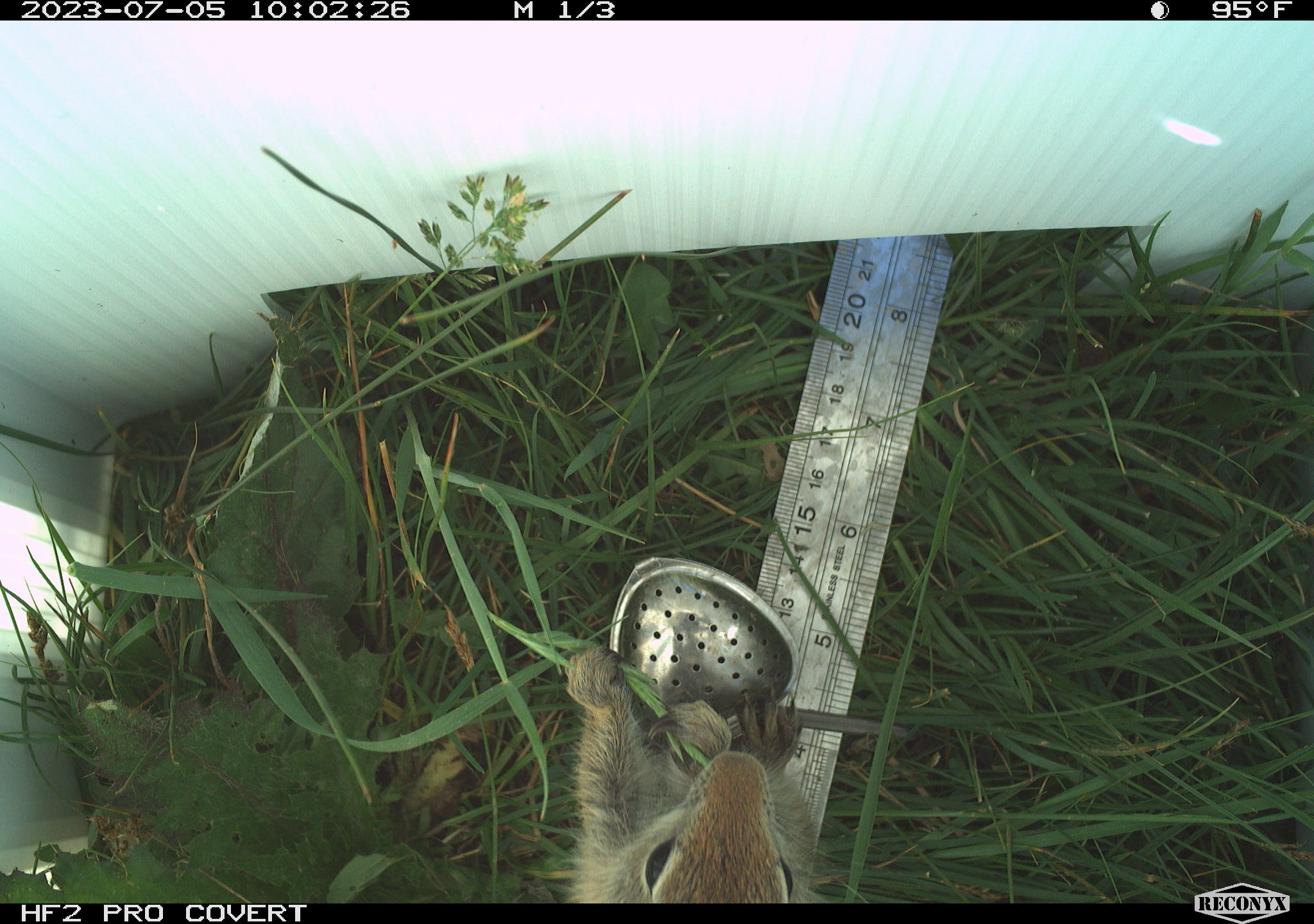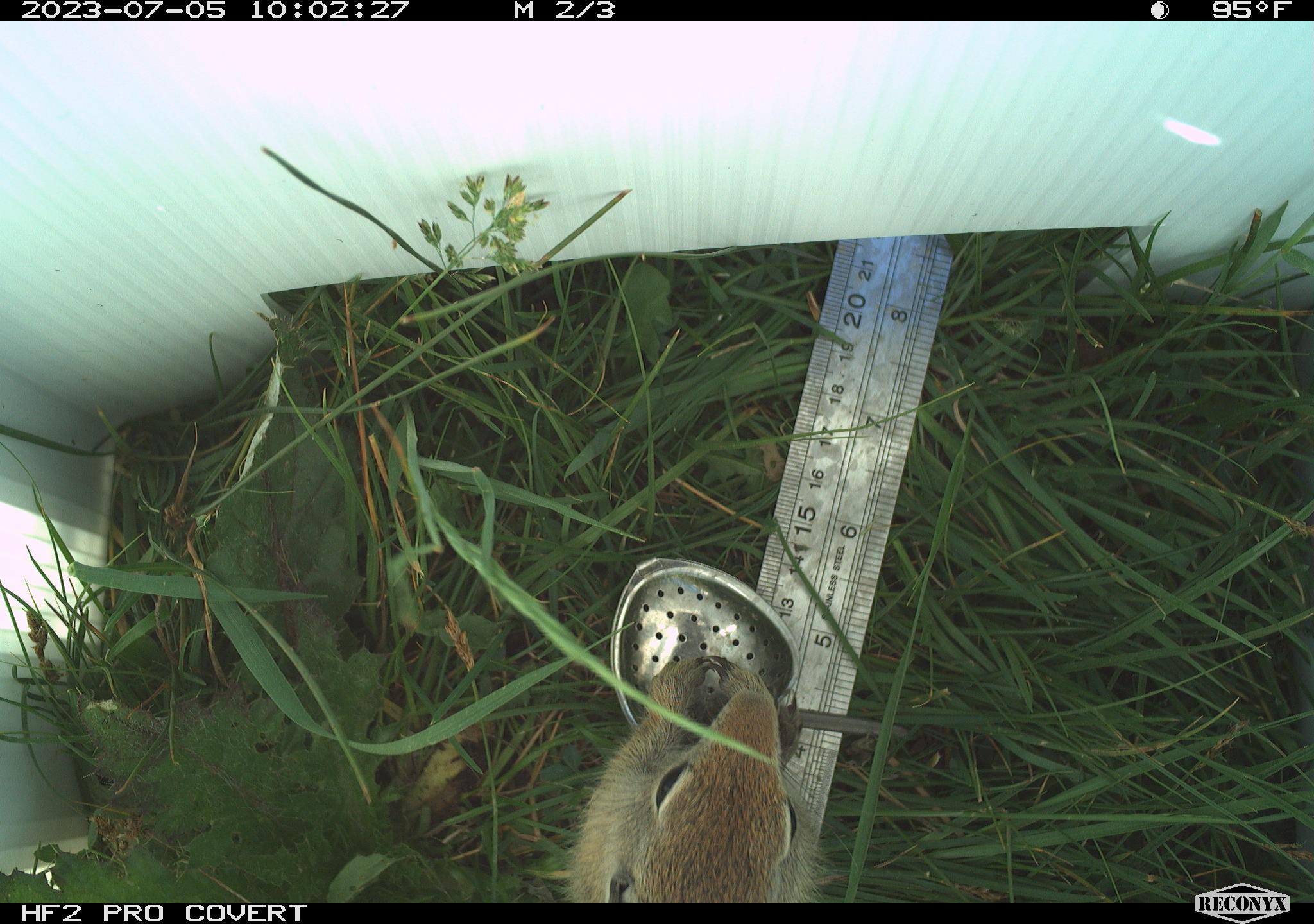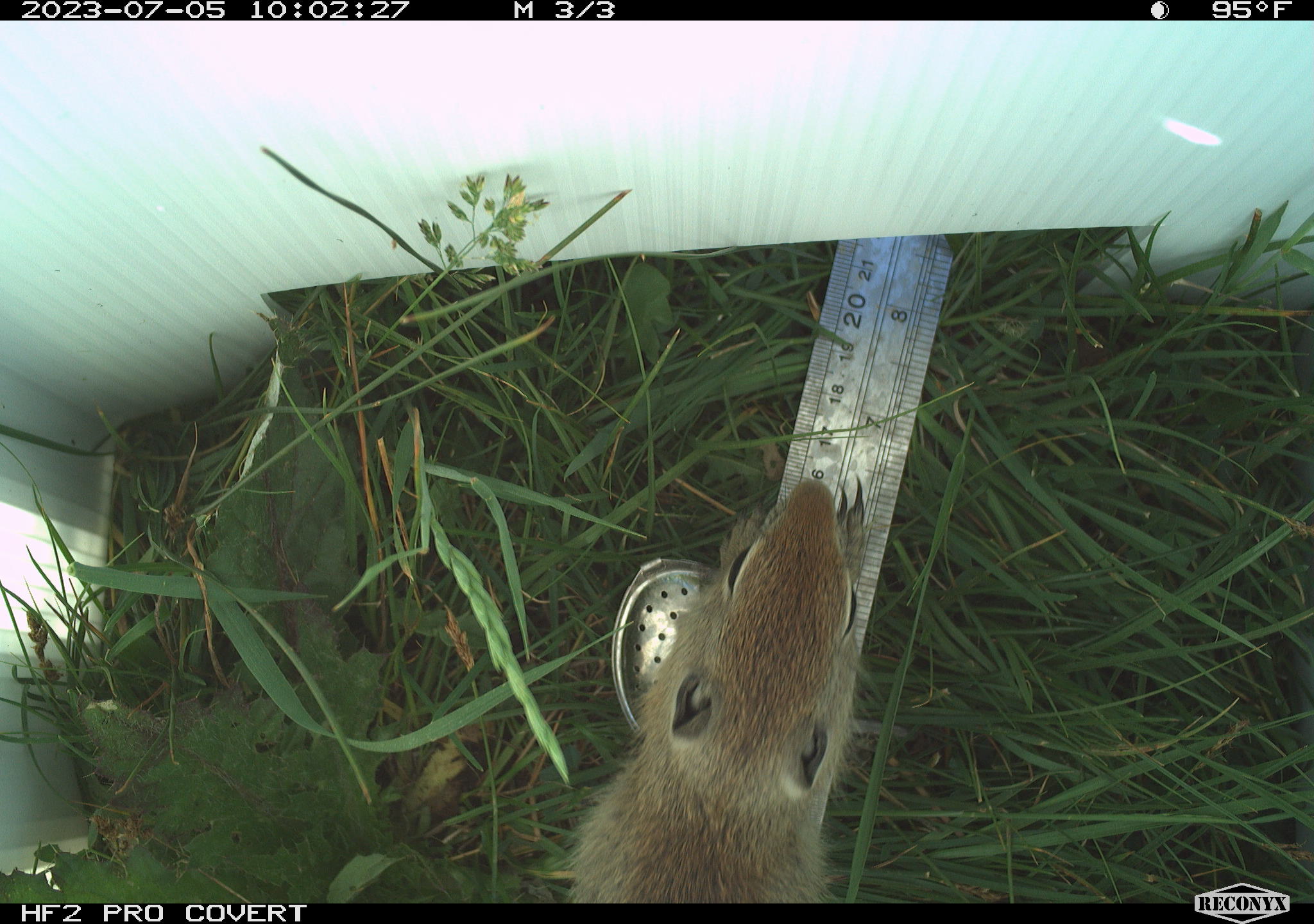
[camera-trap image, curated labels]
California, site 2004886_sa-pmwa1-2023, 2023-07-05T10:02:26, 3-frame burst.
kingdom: Animalia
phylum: Chordata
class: Mammalia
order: Rodentia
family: Sciuridae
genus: Urocitellus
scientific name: Urocitellus beldingi beldingi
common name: belding's ground squirrel